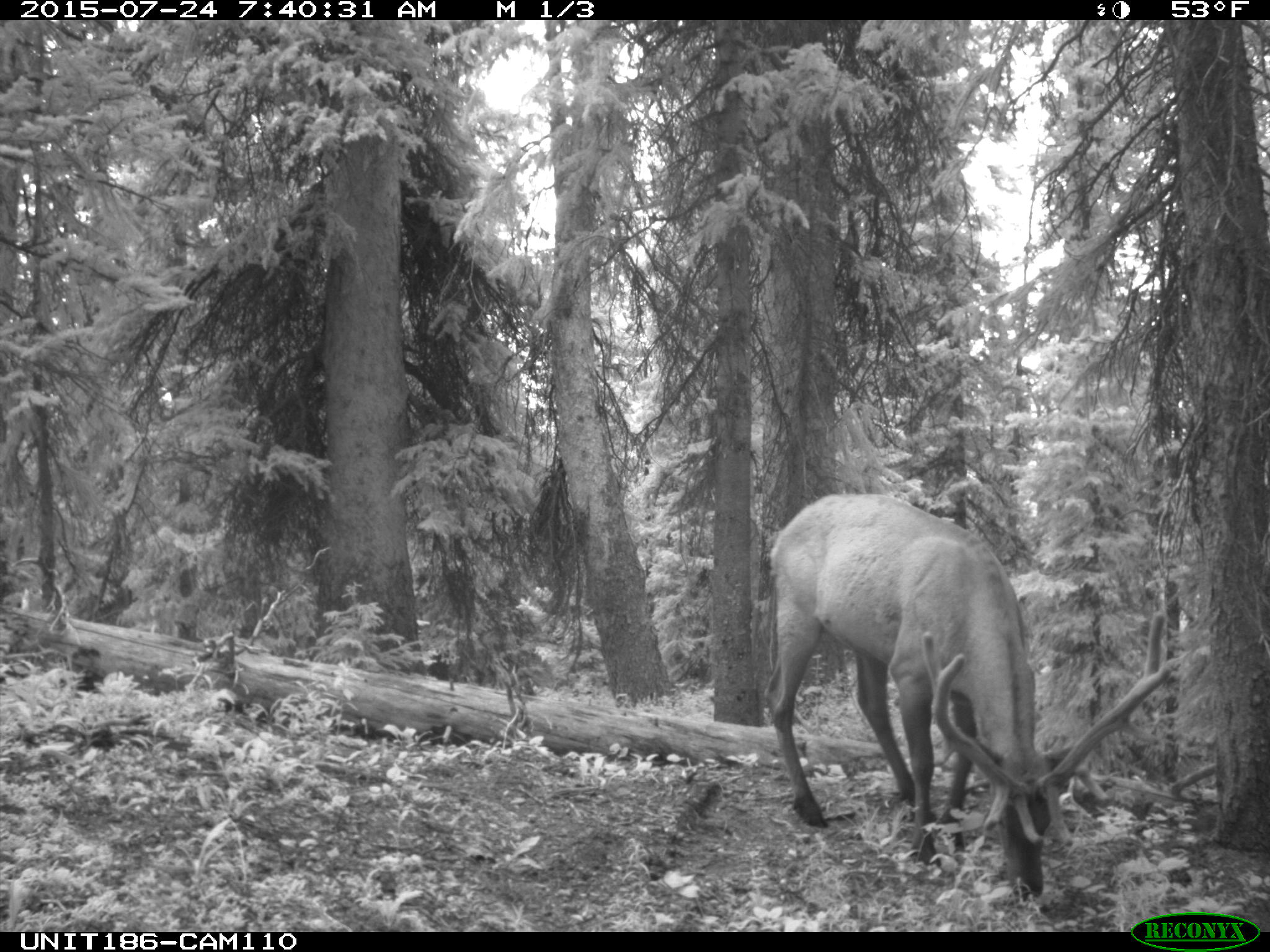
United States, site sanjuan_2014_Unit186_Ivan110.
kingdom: Animalia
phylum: Chordata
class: Mammalia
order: Artiodactyla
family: Cervidae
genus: Cervus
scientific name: Cervus elaphus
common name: red deer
Cervus elaphus (red deer).